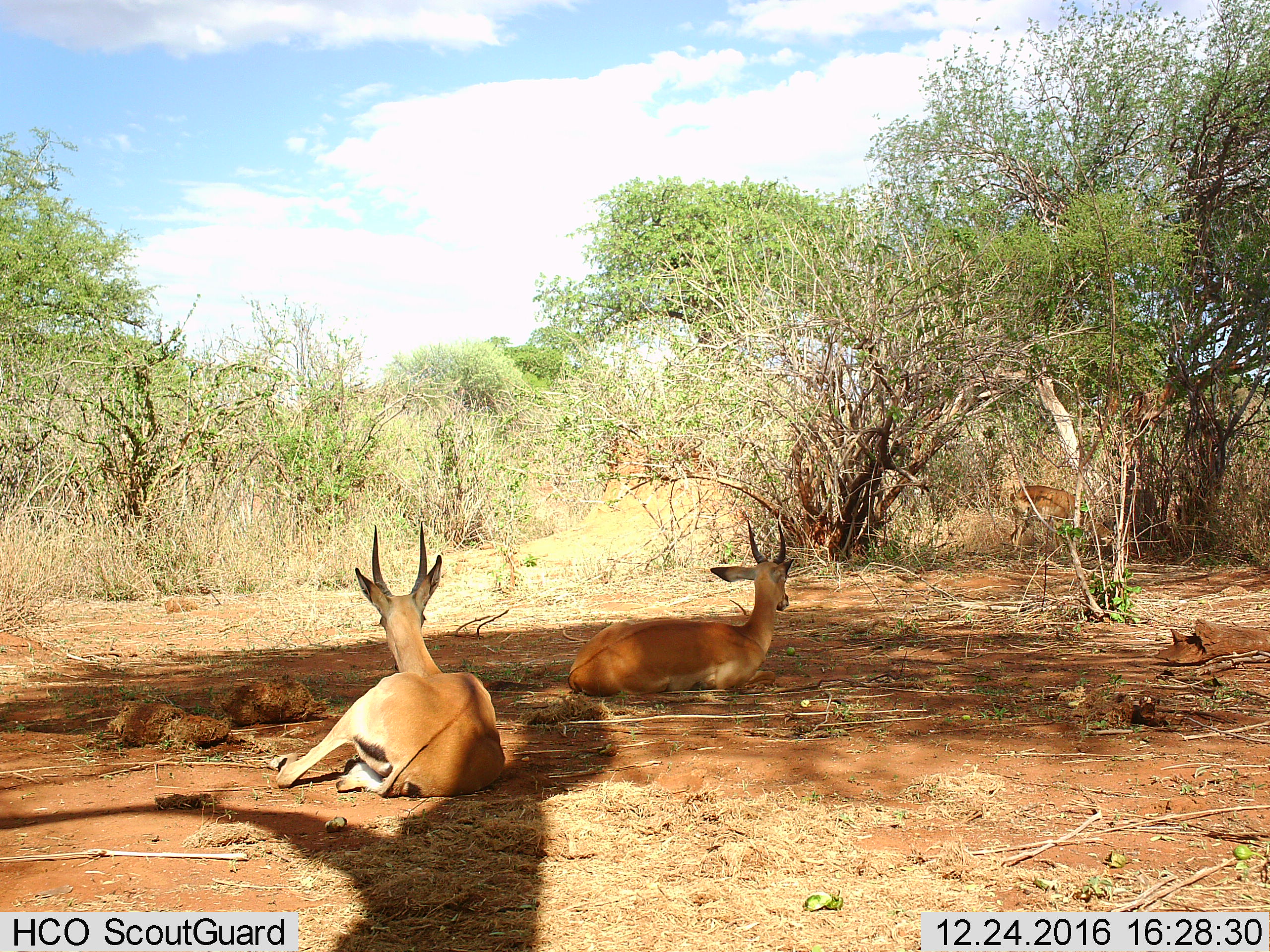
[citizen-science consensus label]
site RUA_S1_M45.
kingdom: Animalia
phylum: Chordata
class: Mammalia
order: Artiodactyla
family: Bovidae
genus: Aepyceros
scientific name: Aepyceros melampus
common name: impala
Impala (Aepyceros melampus), count 3. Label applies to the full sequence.